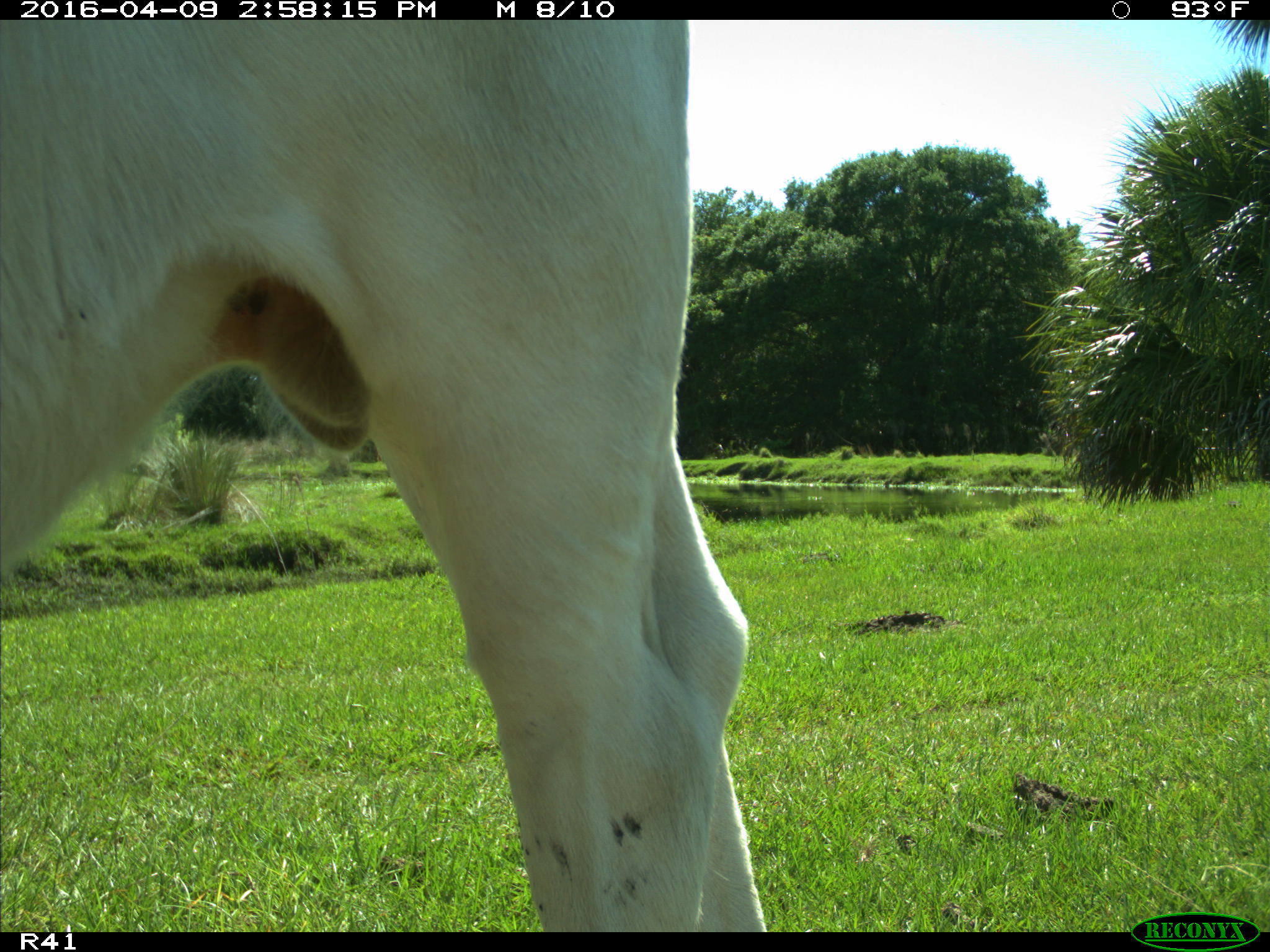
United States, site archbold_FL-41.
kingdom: Animalia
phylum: Chordata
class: Mammalia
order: Artiodactyla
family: Bovidae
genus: Bos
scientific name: Bos taurus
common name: domestic cow